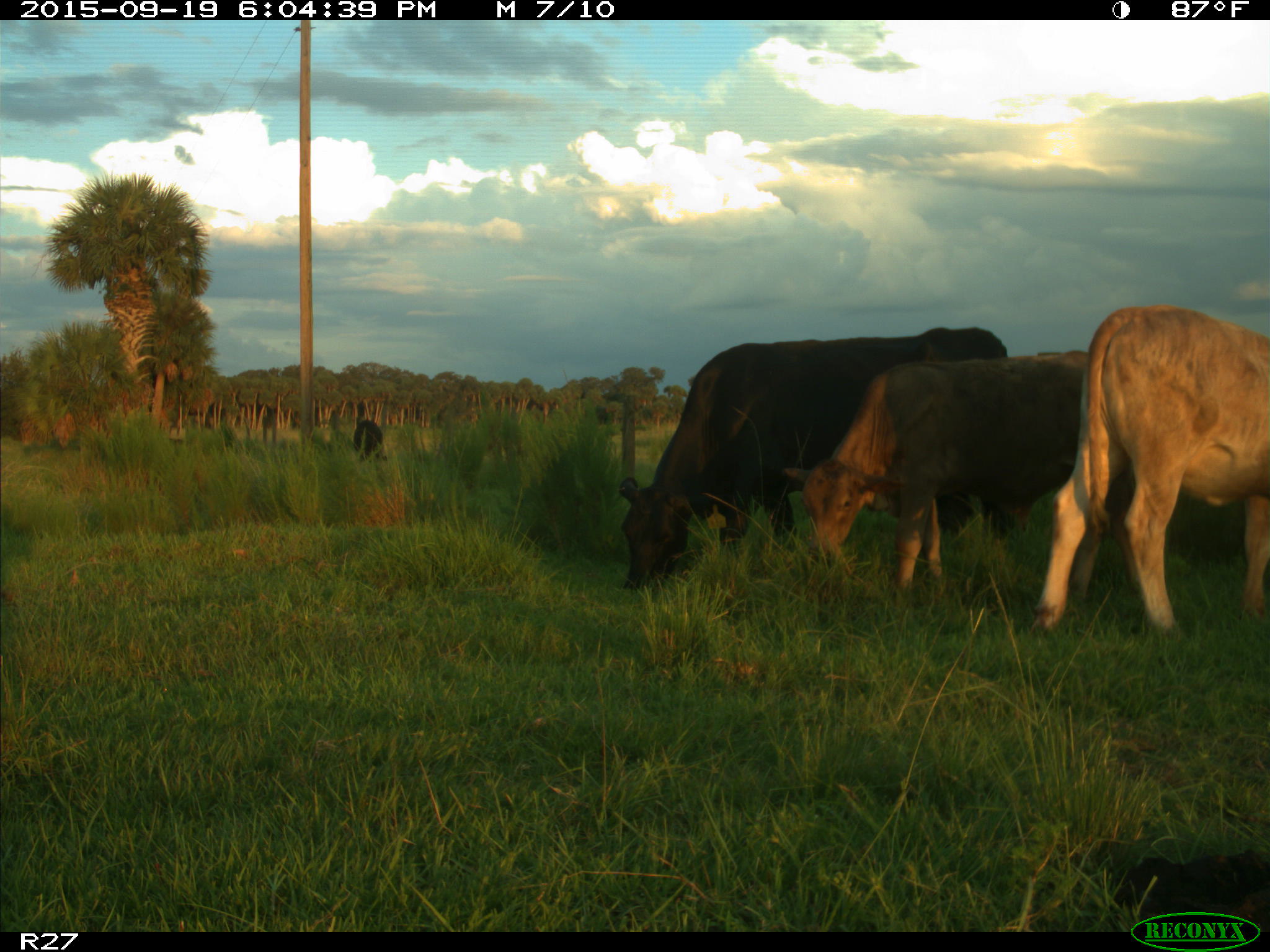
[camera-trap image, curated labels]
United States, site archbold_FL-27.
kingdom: Animalia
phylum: Chordata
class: Mammalia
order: Artiodactyla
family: Bovidae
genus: Bos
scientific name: Bos taurus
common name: domestic cow